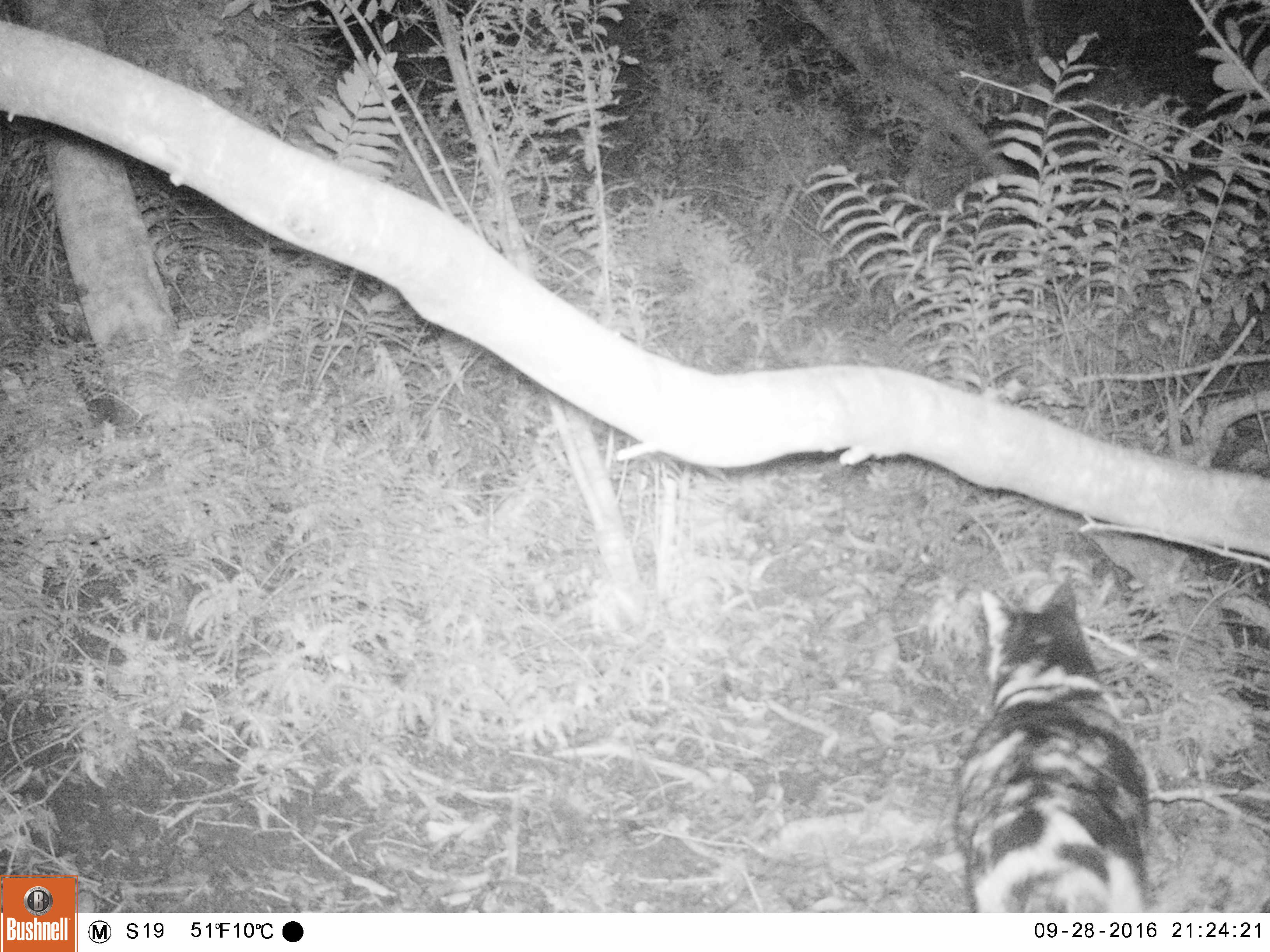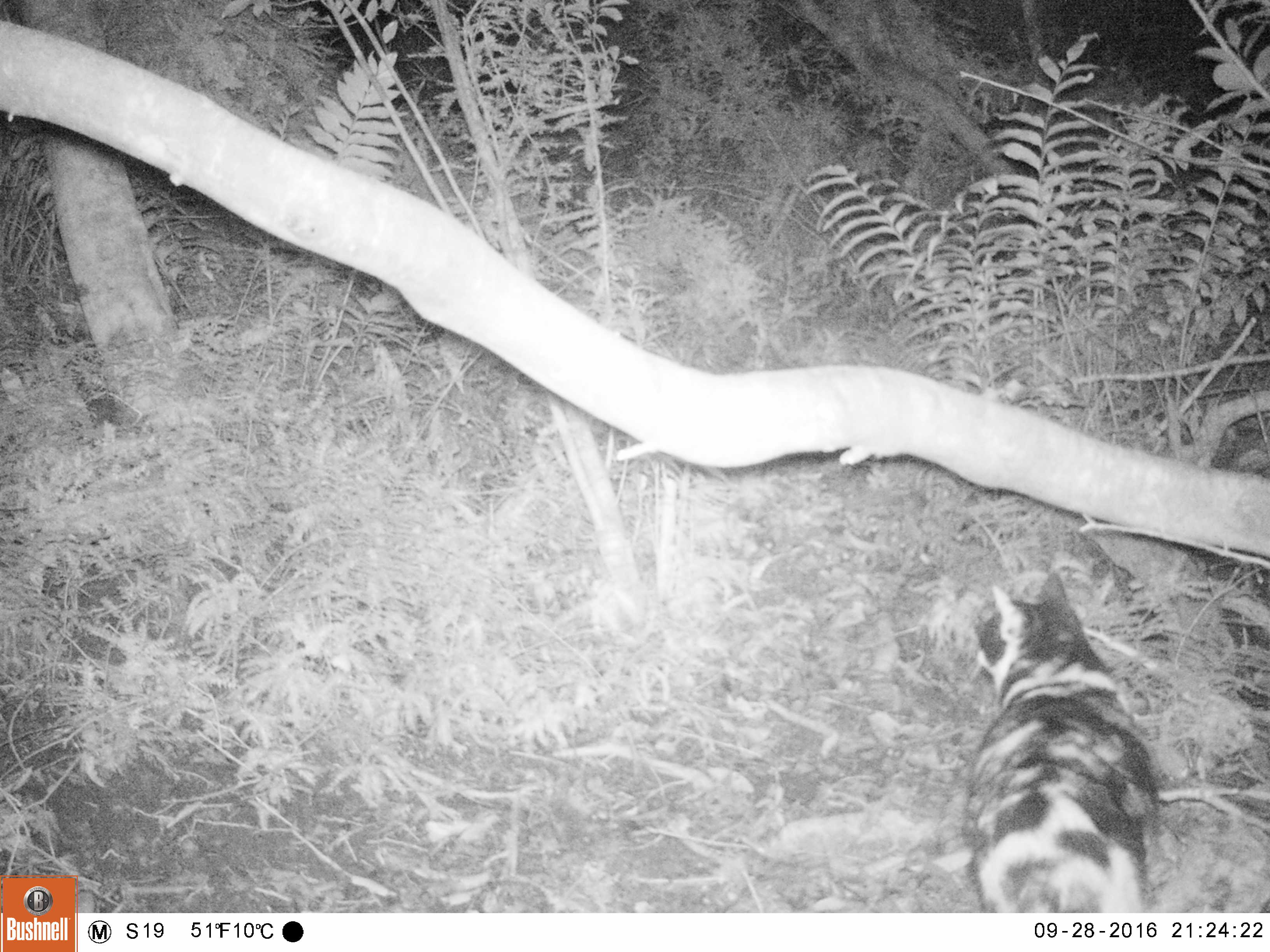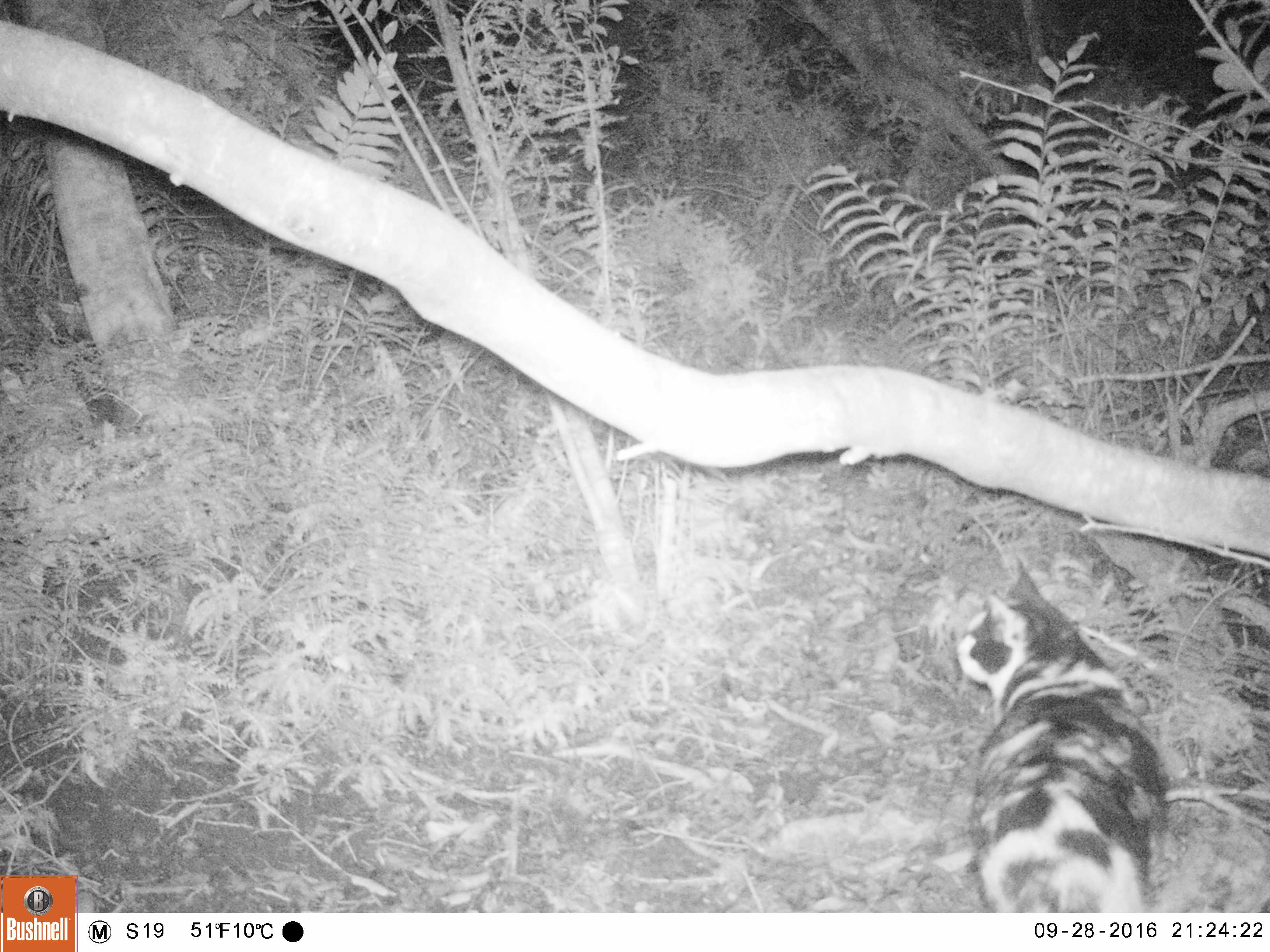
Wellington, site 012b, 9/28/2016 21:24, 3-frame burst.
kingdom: Animalia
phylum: Chordata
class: Mammalia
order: Carnivora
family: Felidae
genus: Felis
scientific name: Felis catus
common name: cat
Cat (Felis catus).